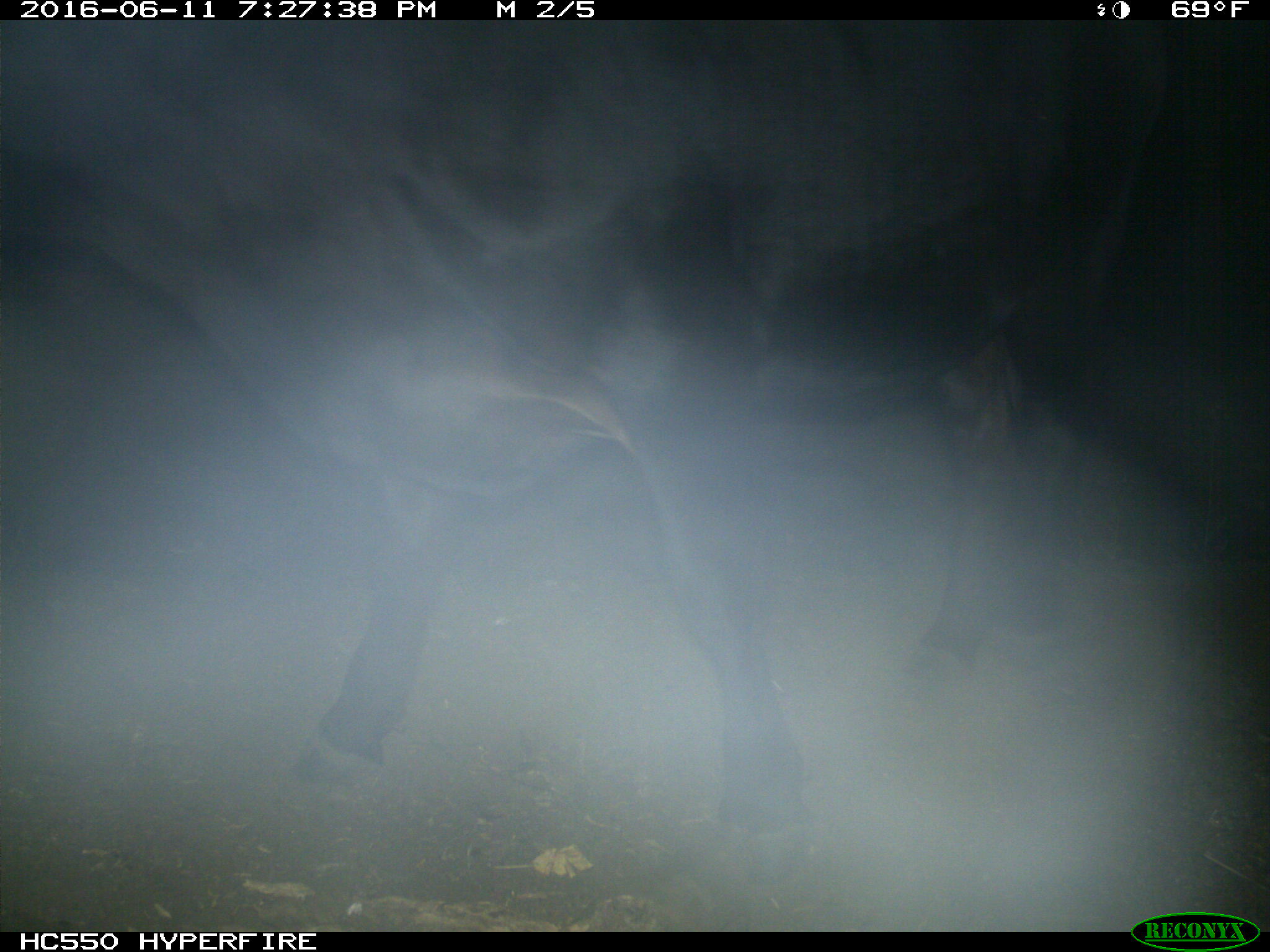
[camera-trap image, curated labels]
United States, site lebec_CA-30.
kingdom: Animalia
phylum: Chordata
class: Mammalia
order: Artiodactyla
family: Bovidae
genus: Bos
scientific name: Bos taurus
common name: domestic cow